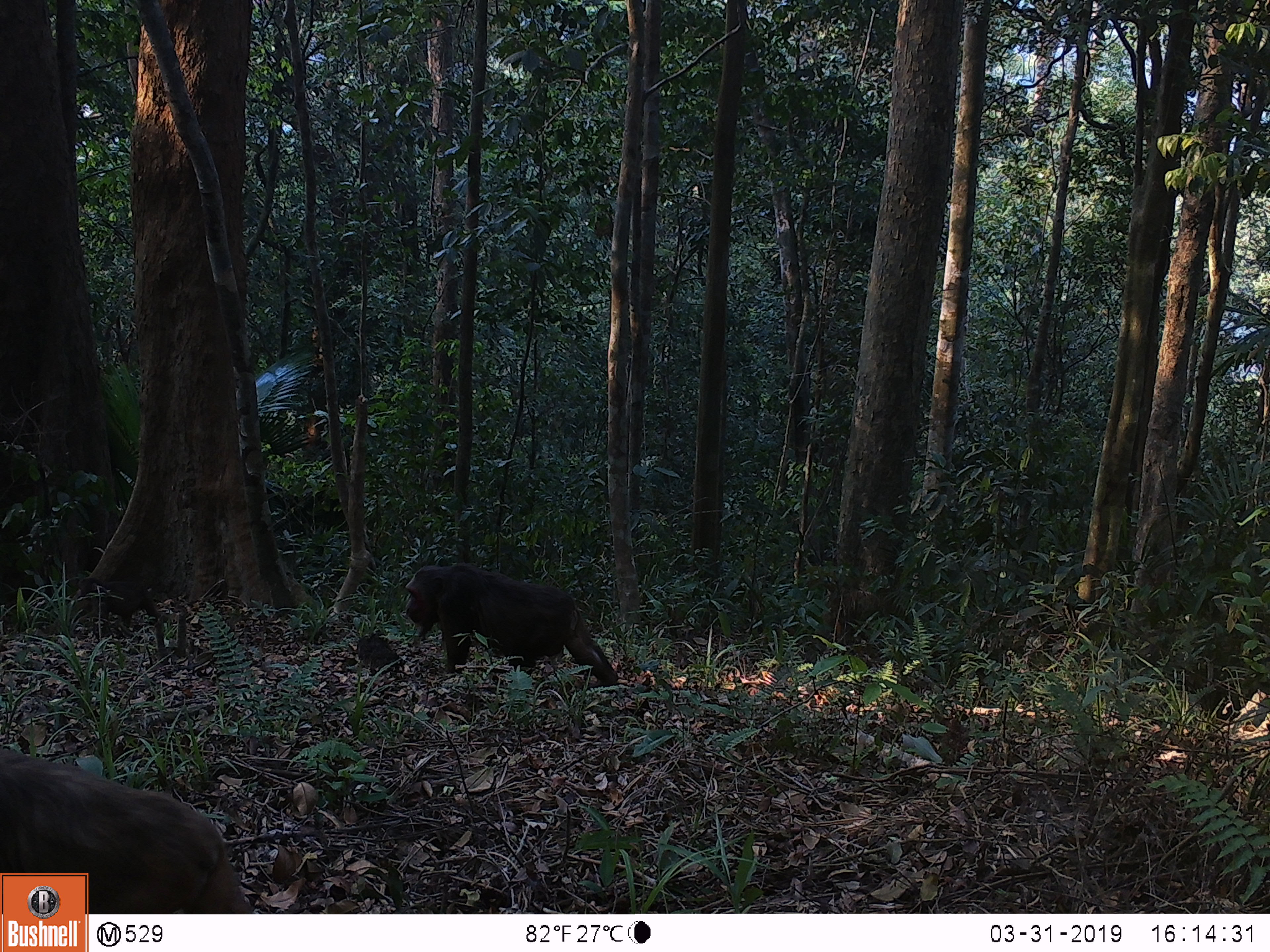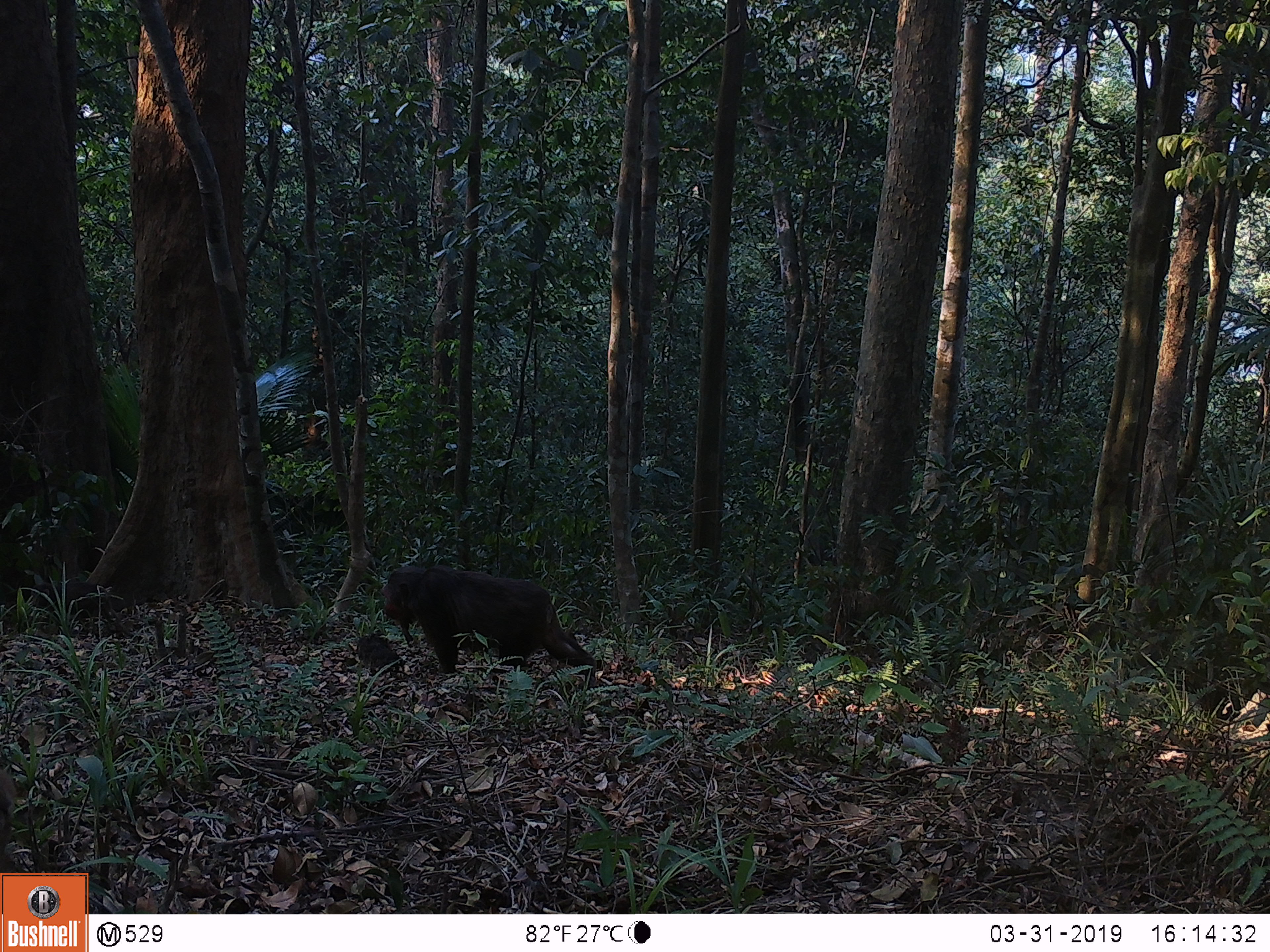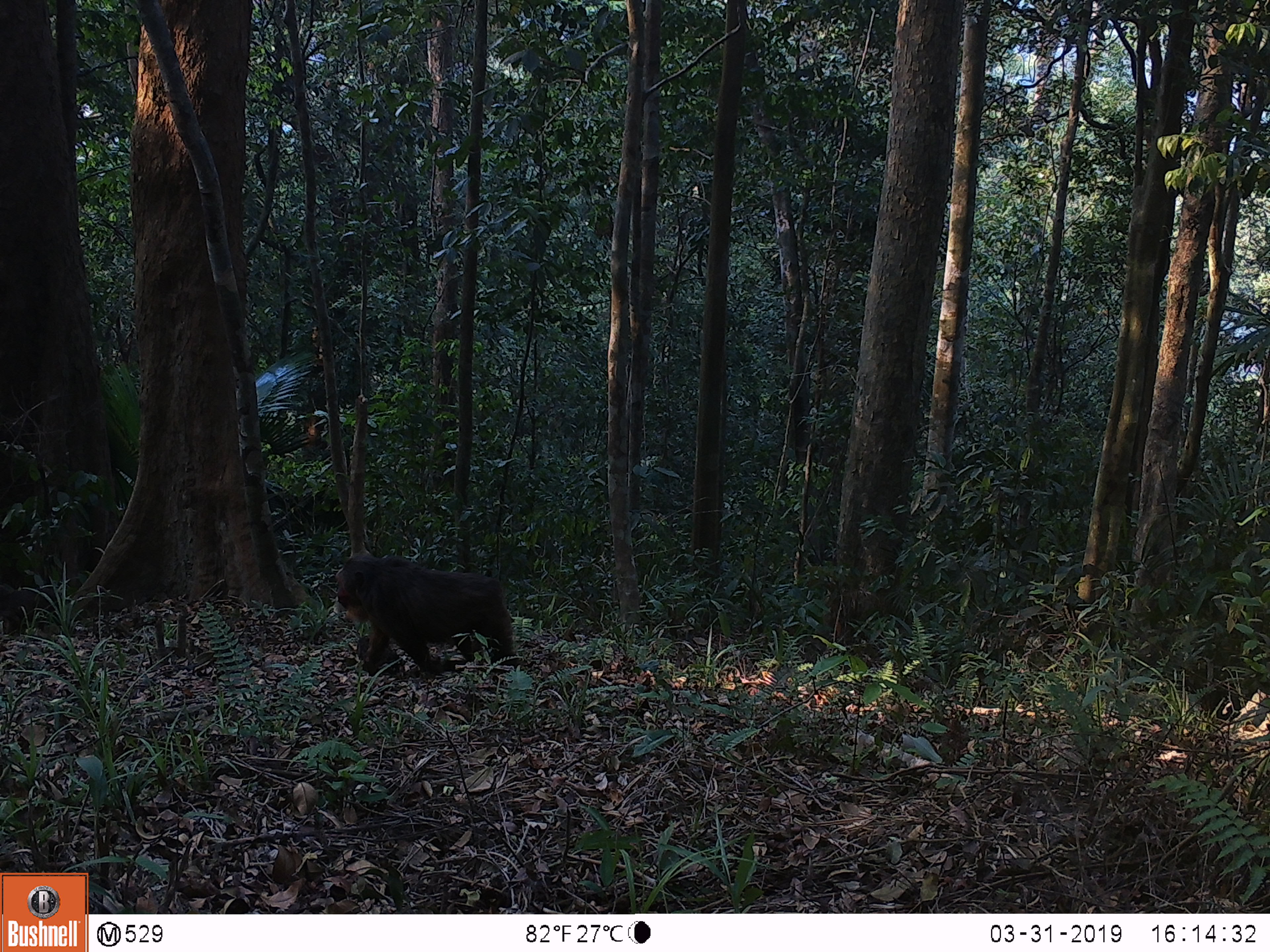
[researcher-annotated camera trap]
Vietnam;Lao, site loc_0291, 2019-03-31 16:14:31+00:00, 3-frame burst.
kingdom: Animalia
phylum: Chordata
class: Mammalia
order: Primates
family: Cercopithecidae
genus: Macaca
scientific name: Macaca arctoides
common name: stump-tailed macaque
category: stump tailed macaque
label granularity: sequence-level